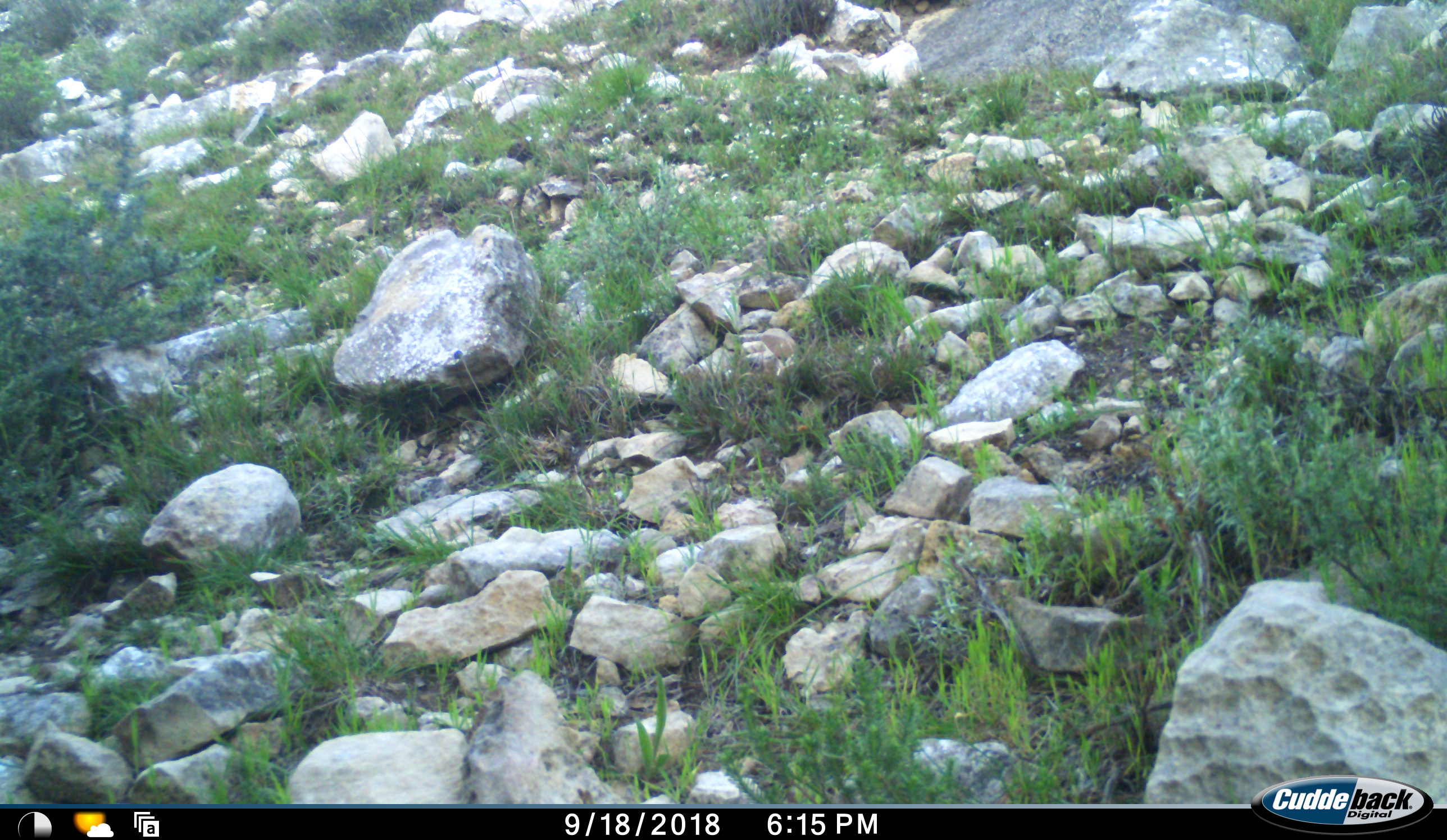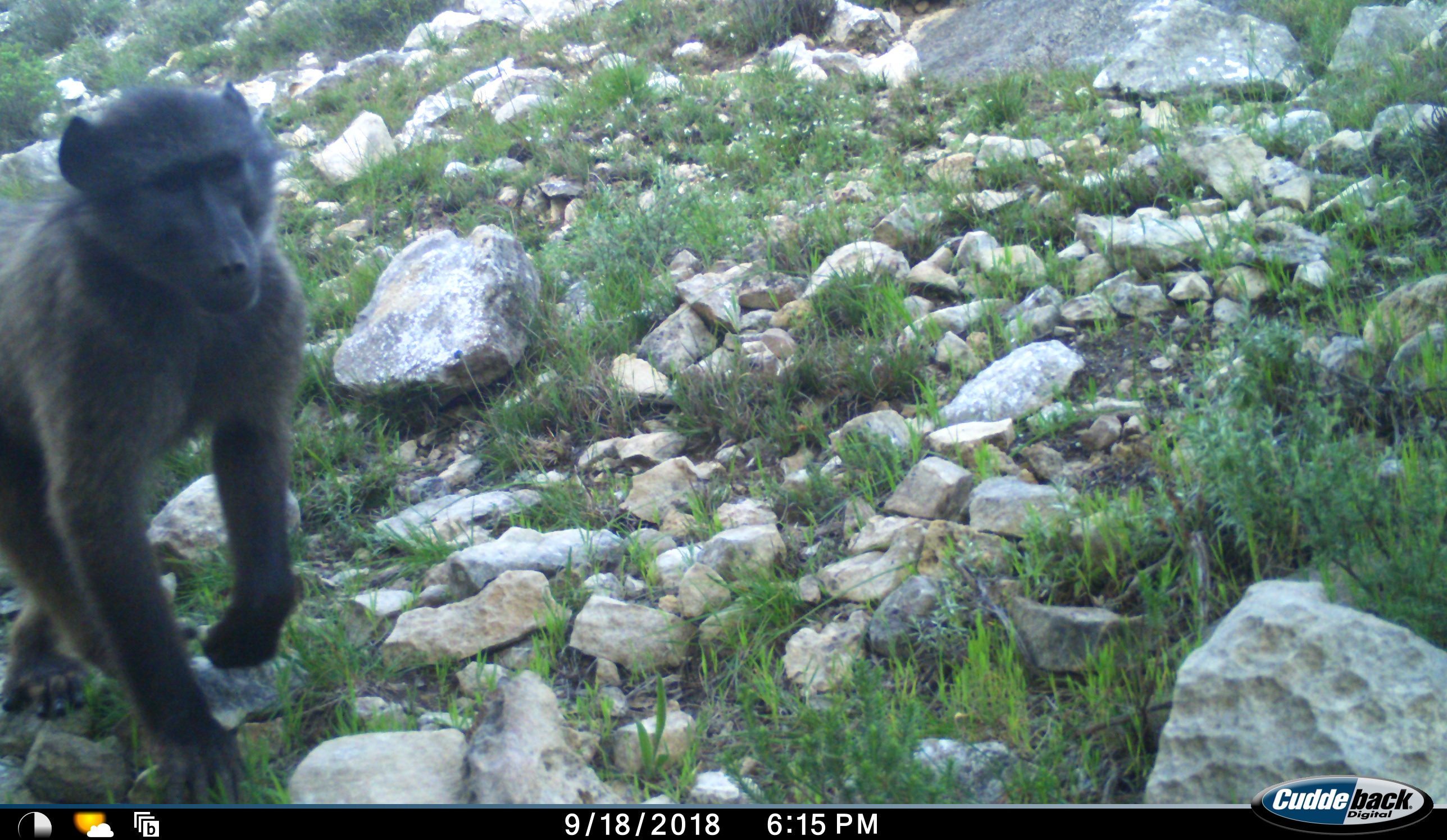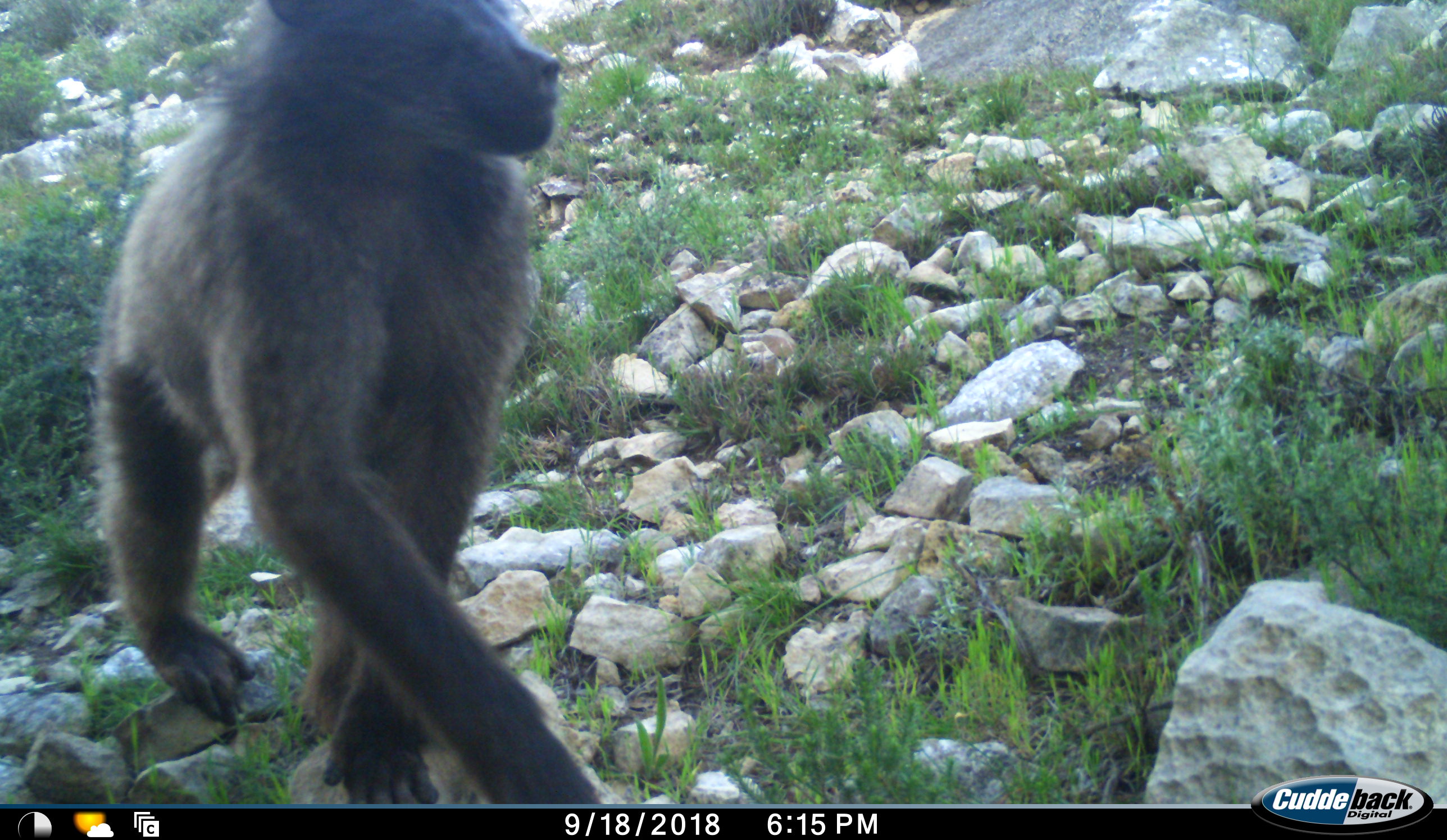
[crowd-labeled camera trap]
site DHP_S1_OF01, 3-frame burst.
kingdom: Animalia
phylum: Chordata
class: Mammalia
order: Primates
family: Cercopithecidae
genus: Papio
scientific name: Papio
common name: baboon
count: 1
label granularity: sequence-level